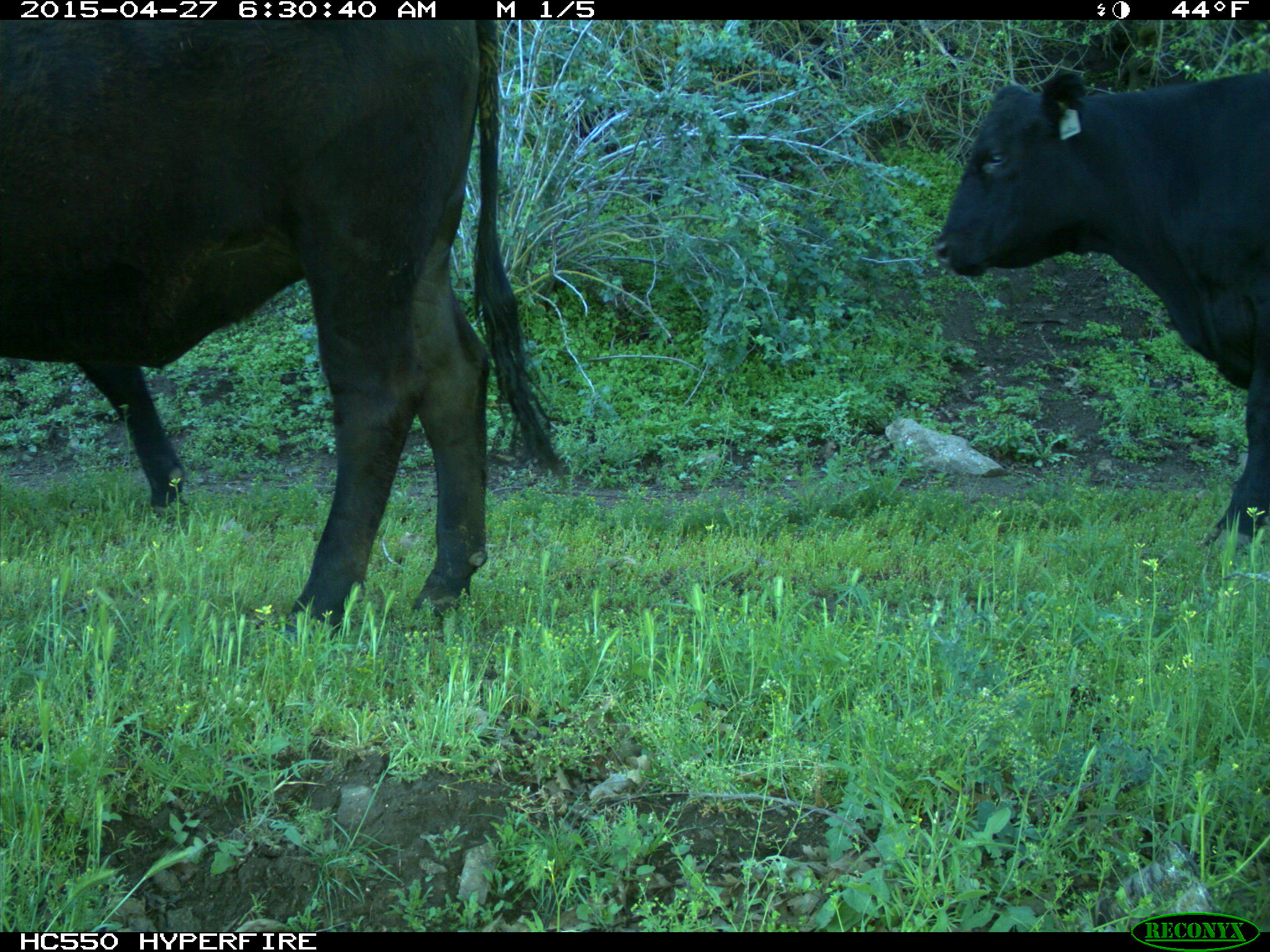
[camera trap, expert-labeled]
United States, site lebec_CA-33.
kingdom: Animalia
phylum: Chordata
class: Mammalia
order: Artiodactyla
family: Bovidae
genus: Bos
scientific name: Bos taurus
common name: domestic cow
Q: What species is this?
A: Bos taurus (domestic cow).